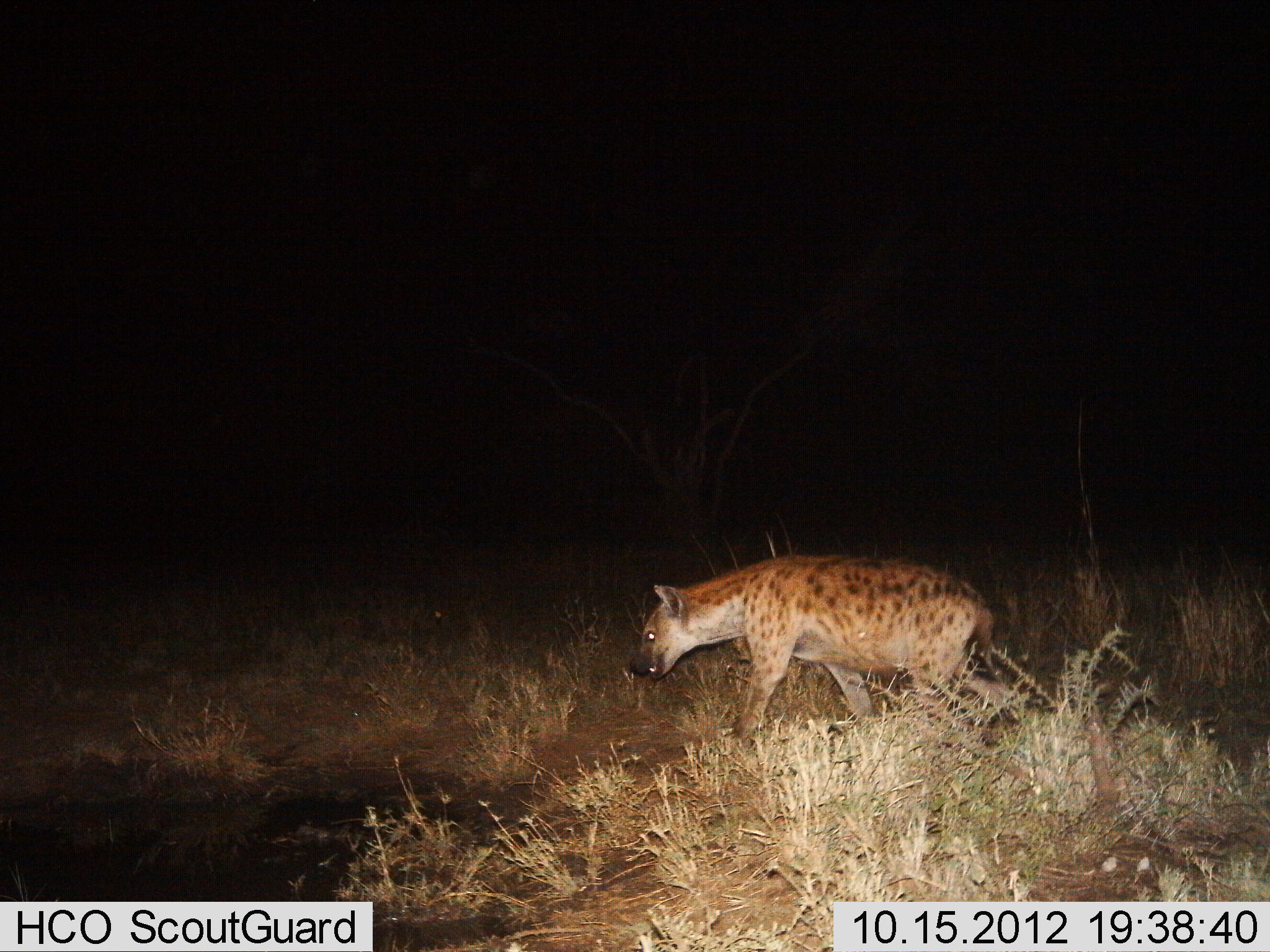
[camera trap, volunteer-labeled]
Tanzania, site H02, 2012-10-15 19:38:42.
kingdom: Animalia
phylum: Chordata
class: Mammalia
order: Carnivora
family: Hyaenidae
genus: Crocuta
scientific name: Crocuta crocuta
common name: spotted hyena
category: hyenaspotted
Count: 1.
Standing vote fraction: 10%.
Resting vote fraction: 0%.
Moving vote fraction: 90%.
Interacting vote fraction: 0%.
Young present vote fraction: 0%.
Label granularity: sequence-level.